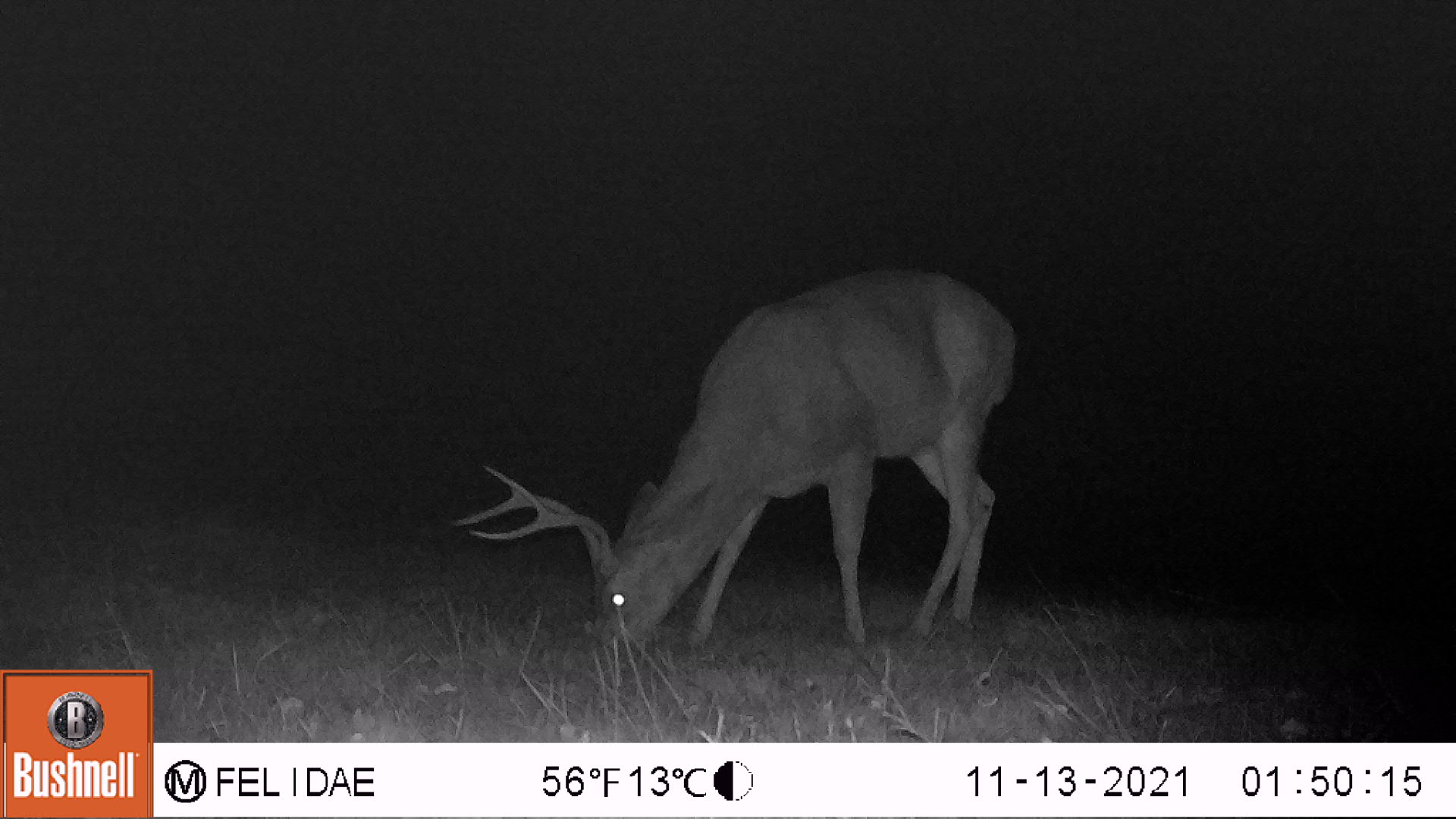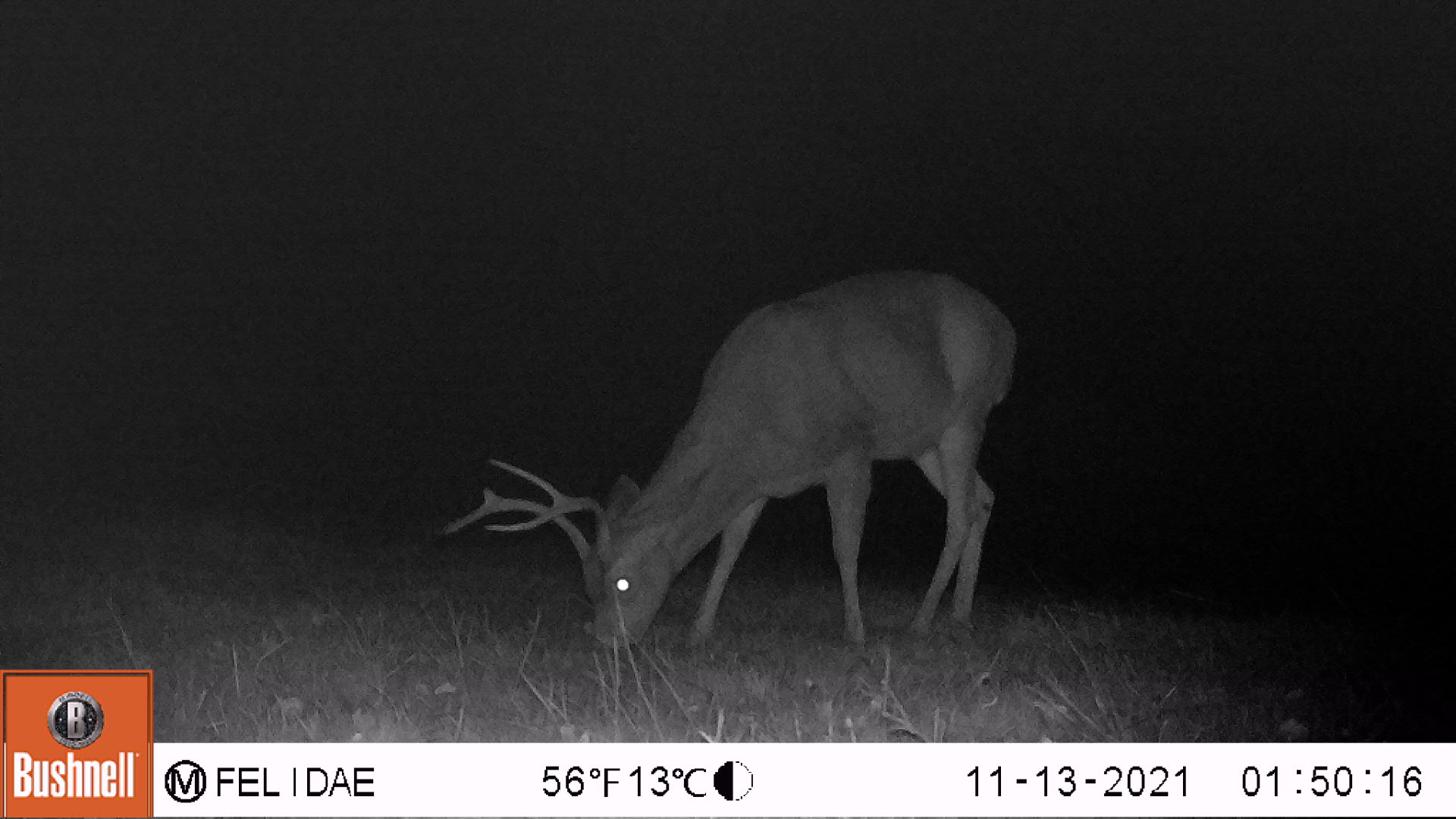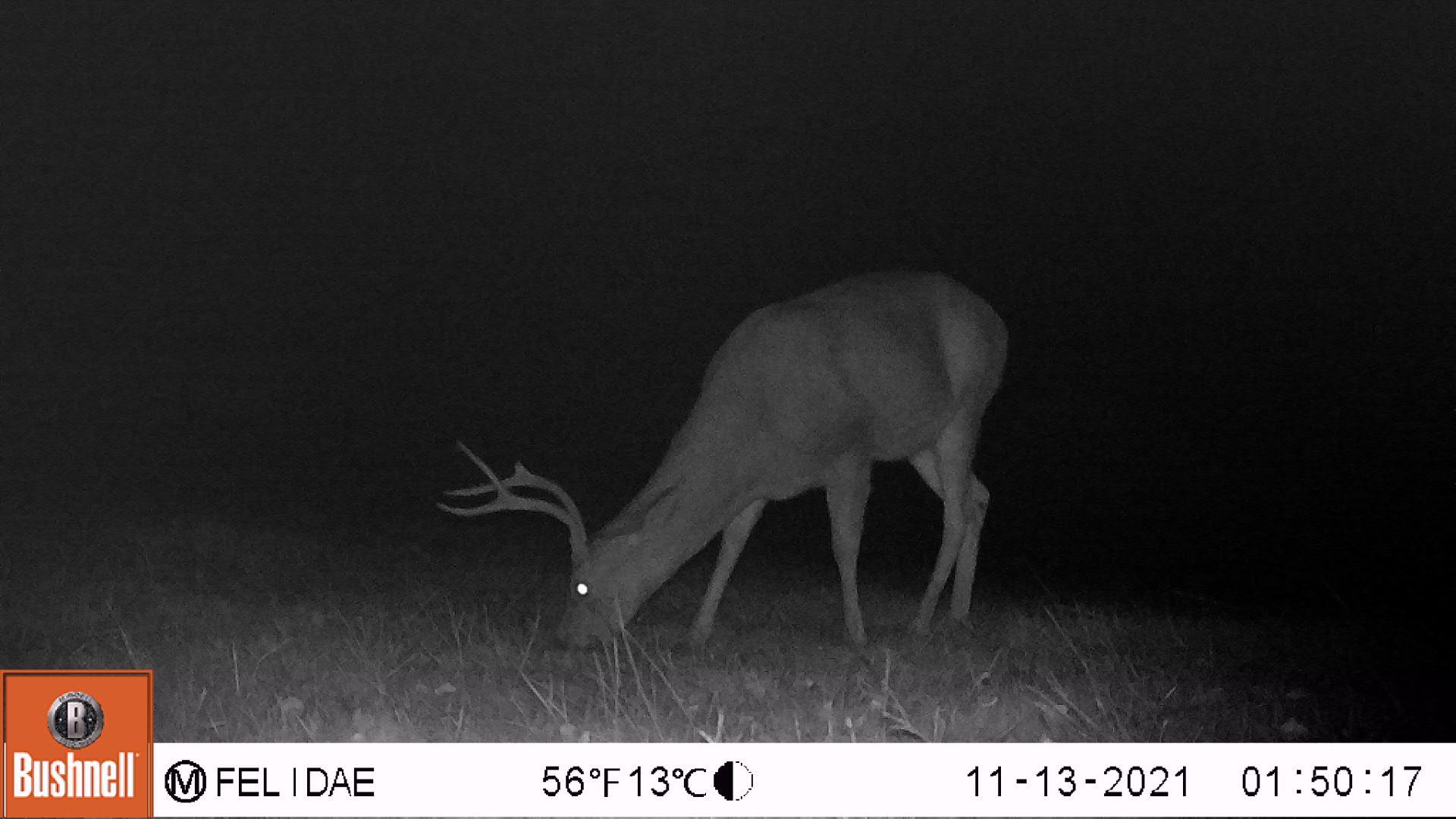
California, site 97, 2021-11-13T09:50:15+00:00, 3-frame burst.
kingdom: Animalia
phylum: Chordata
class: Mammalia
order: Artiodactyla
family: Cervidae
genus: Odocoileus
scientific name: Odocoileus hemionus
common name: mule deer